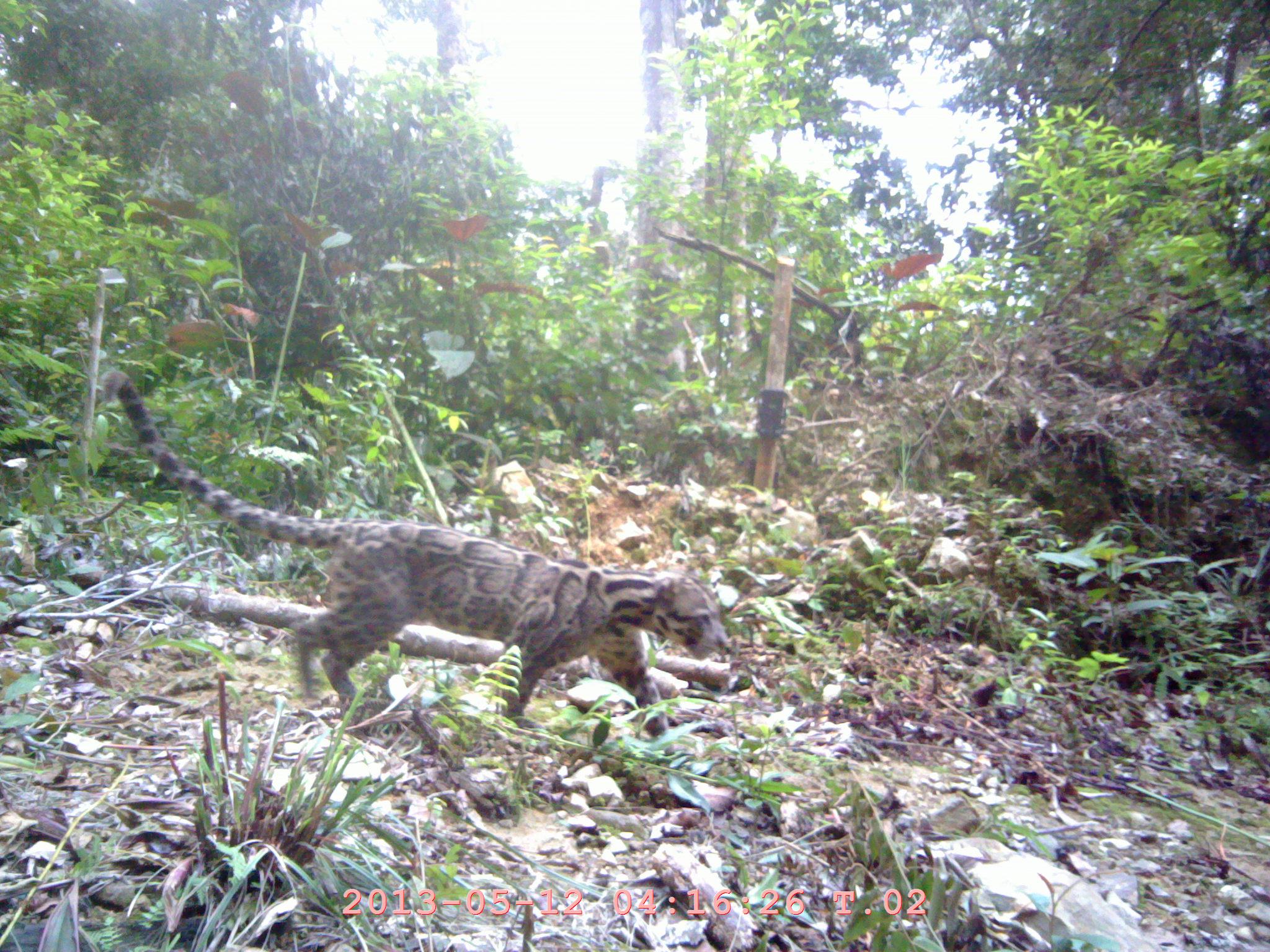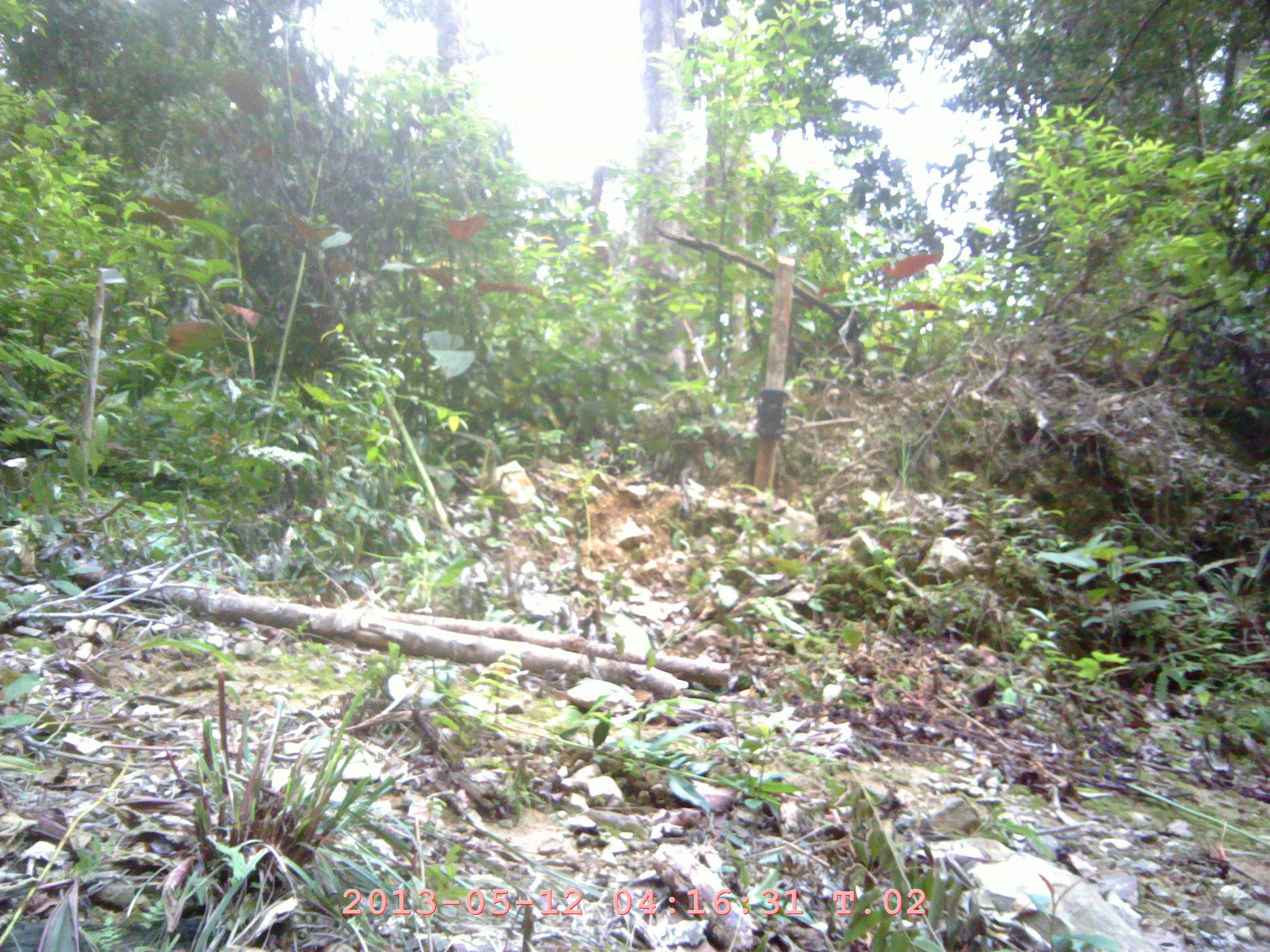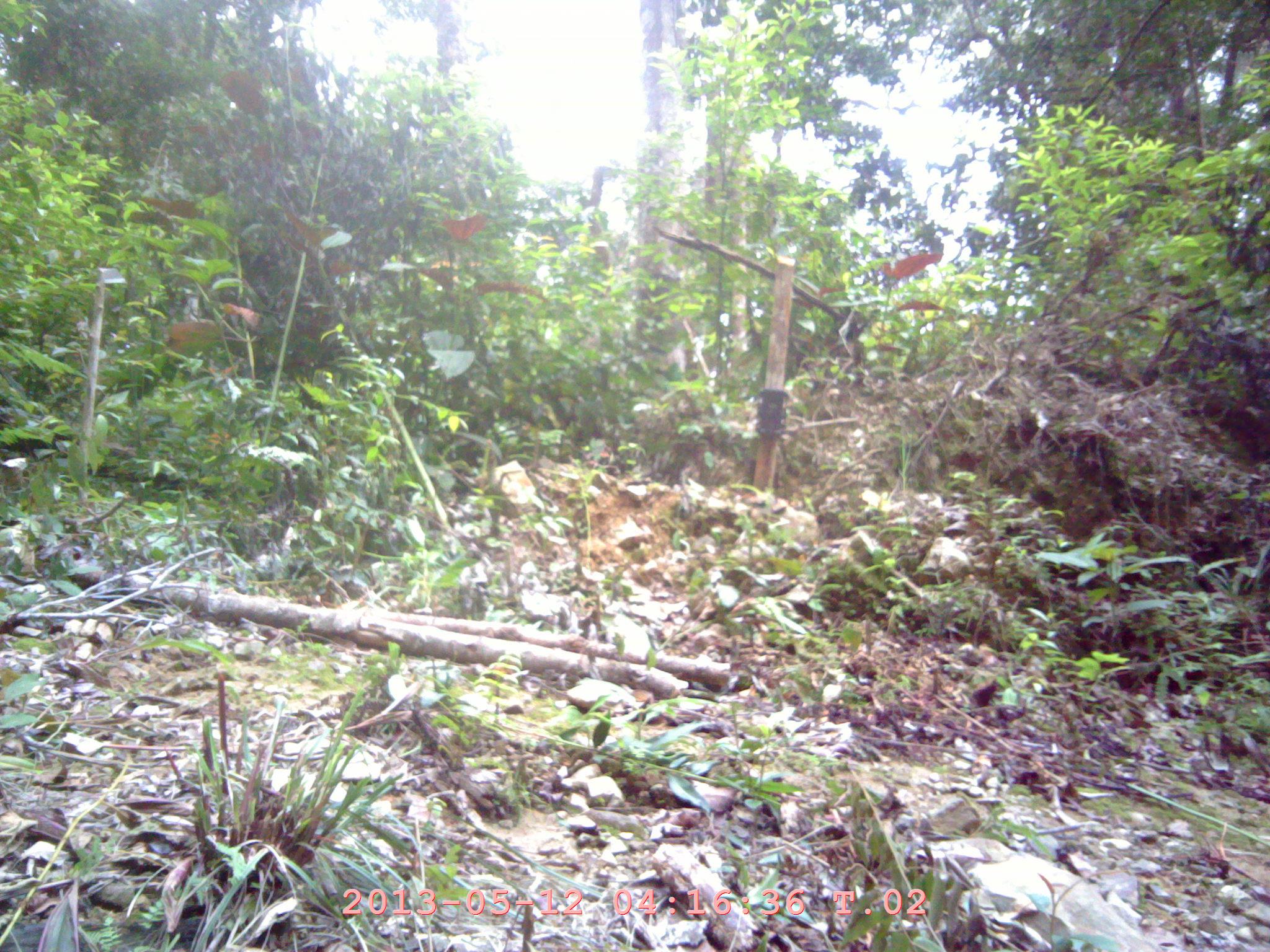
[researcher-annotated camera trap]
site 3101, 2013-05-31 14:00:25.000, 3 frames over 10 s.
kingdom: Animalia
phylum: Chordata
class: Mammalia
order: Carnivora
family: Felidae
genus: Neofelis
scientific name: Neofelis diardi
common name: sunda clouded leopard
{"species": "Neofelis diardi (sunda clouded leopard)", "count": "1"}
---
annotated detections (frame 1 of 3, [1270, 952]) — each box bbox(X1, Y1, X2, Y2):
neofelis diardi: bbox(114, 379, 718, 735)